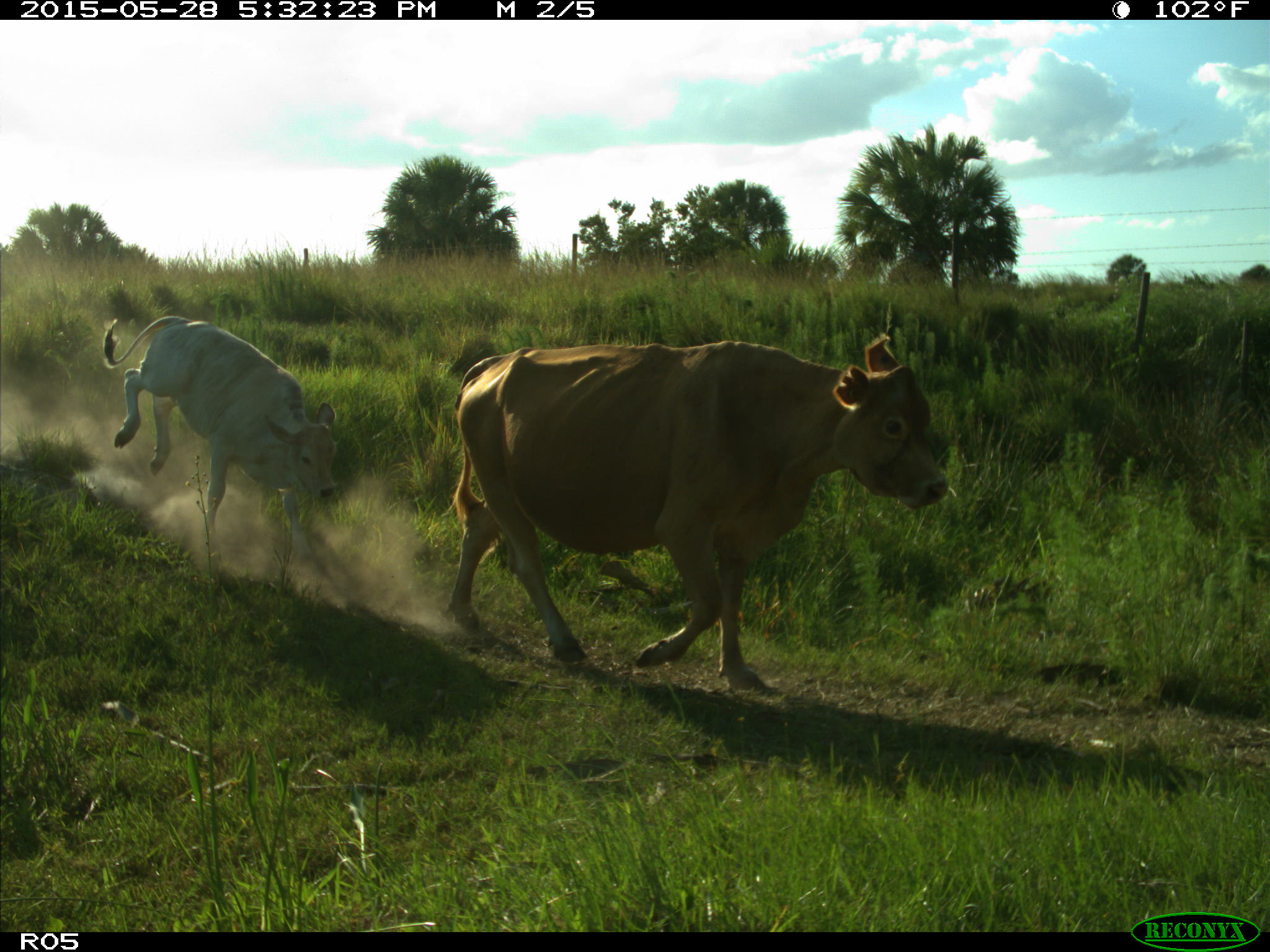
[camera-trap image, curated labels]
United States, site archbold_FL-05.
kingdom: Animalia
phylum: Chordata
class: Mammalia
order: Artiodactyla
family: Bovidae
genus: Bos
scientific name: Bos taurus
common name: domestic cow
Bos taurus (domestic cow).